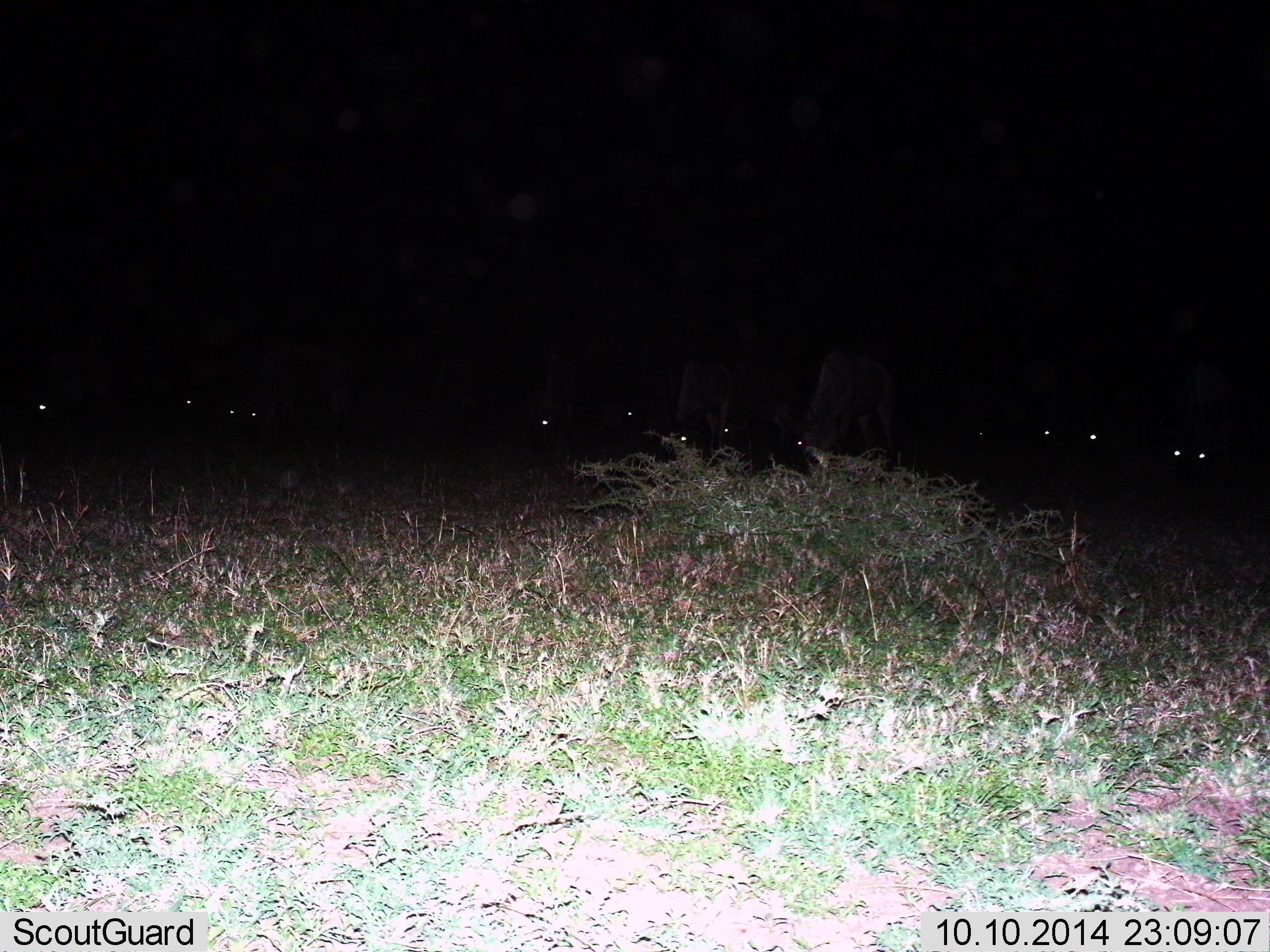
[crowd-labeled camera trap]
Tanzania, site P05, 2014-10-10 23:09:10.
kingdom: Animalia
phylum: Chordata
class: Mammalia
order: Artiodactyla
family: Bovidae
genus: Connochaetes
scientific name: Connochaetes taurinus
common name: blue wildebeest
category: wildebeest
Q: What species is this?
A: Wildebeest (blue wildebeest) (Connochaetes taurinus).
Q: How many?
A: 11-50.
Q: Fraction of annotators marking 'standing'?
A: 40%.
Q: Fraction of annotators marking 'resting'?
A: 0%.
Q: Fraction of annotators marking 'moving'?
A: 0%.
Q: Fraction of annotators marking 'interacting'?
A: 0%.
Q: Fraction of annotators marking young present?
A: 0%.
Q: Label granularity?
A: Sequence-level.